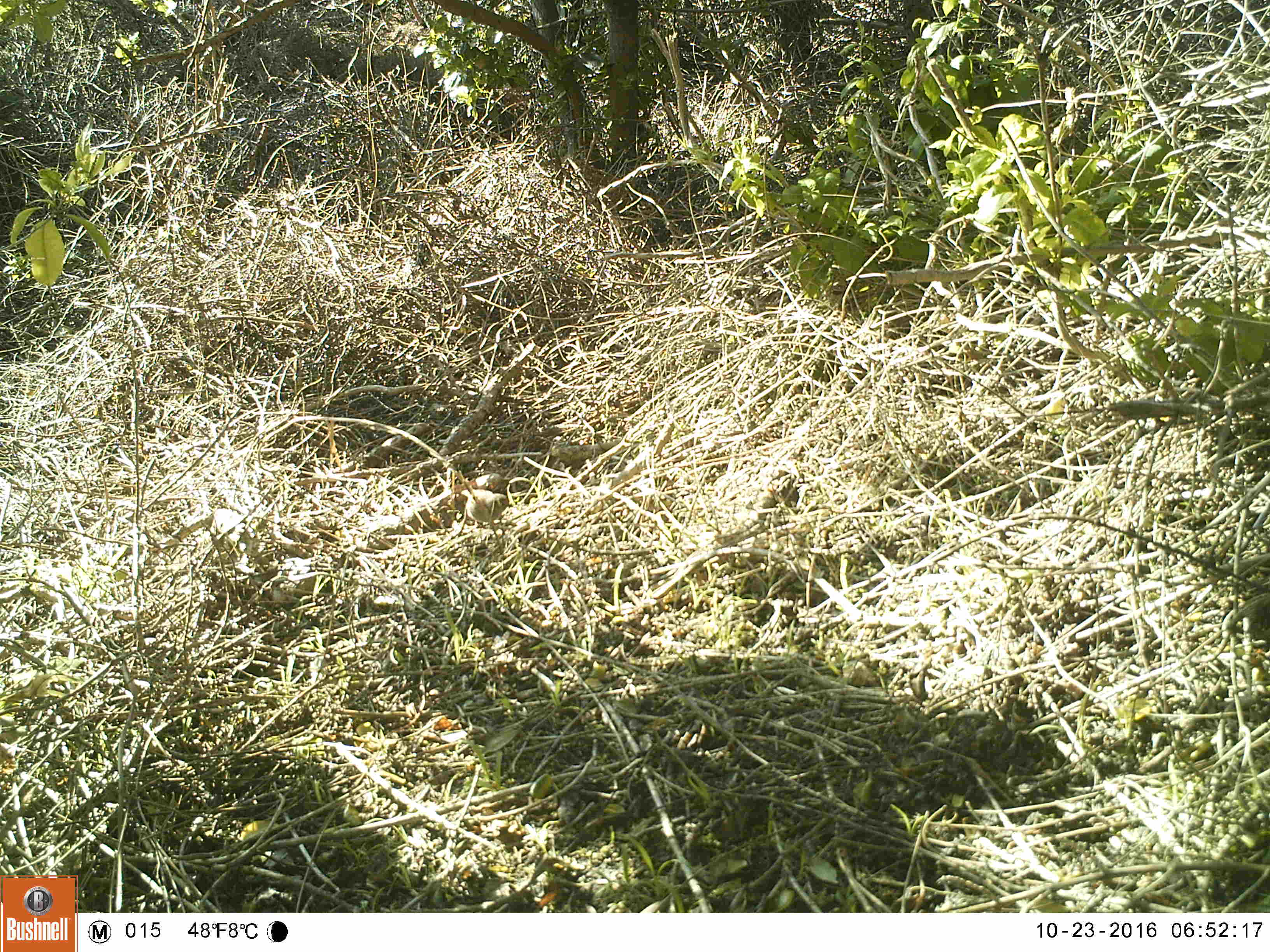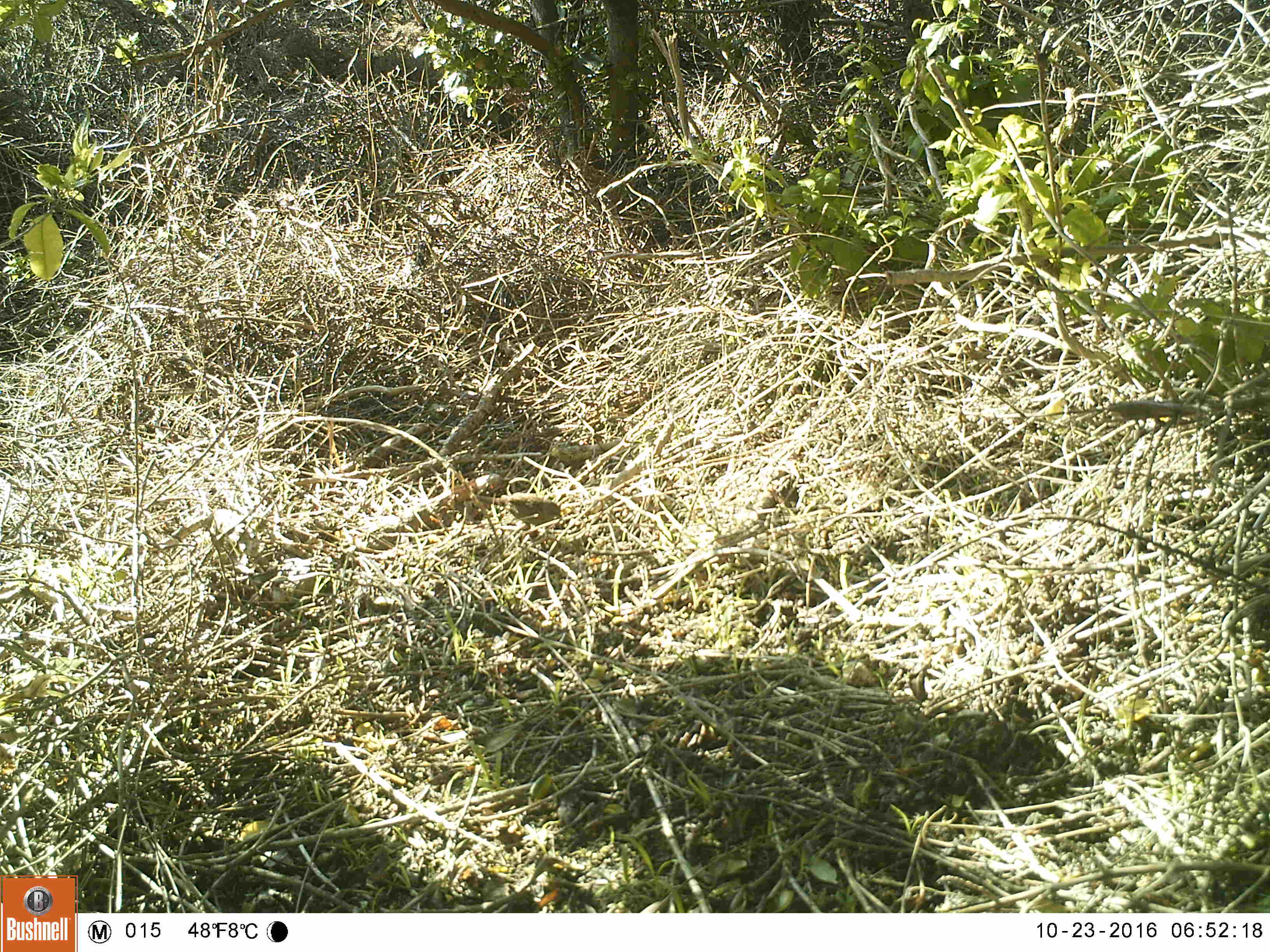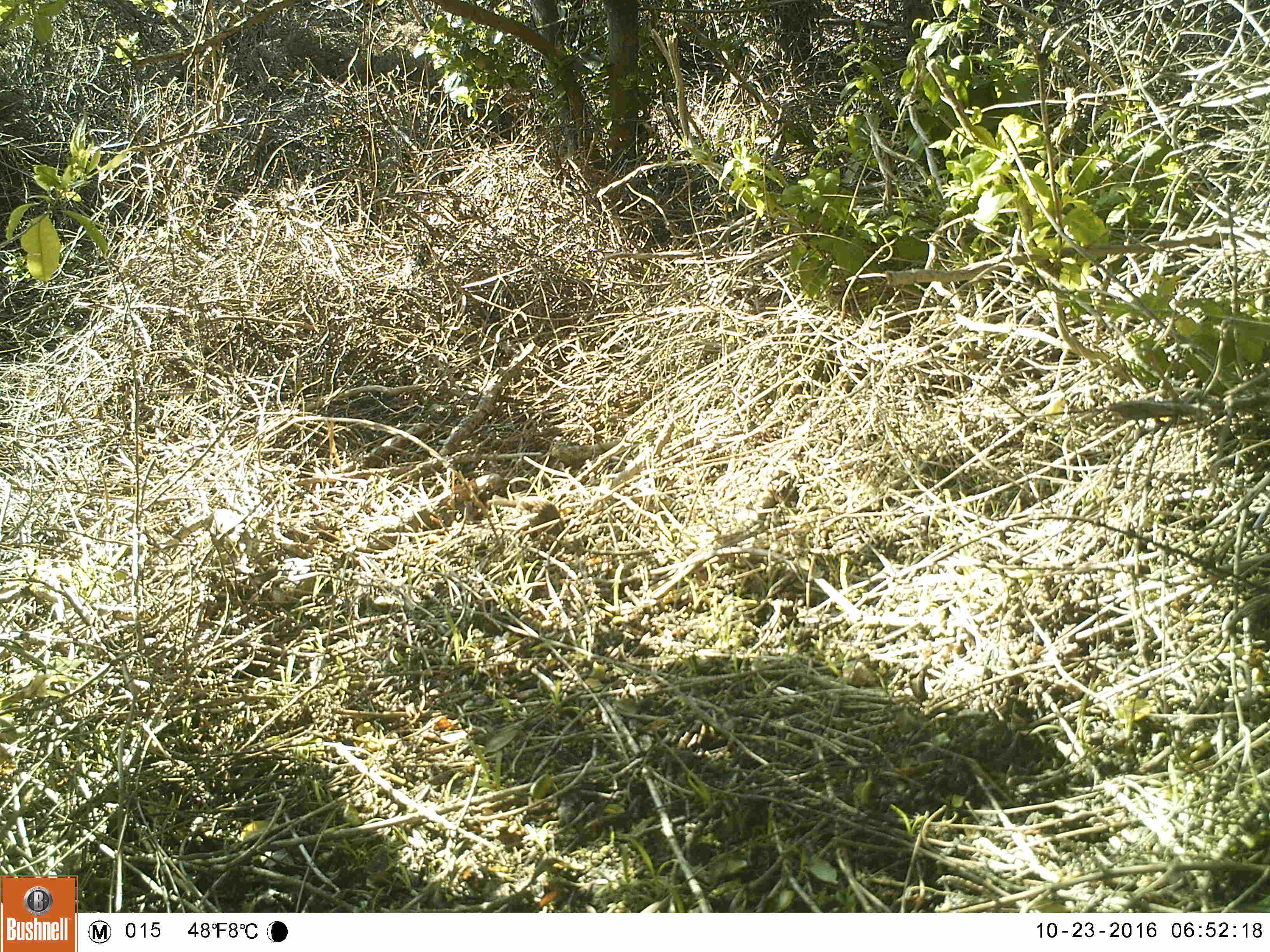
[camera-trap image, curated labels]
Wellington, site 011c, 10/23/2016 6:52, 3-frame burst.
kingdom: Animalia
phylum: Chordata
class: Aves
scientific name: Aves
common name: bird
Bird (Aves).